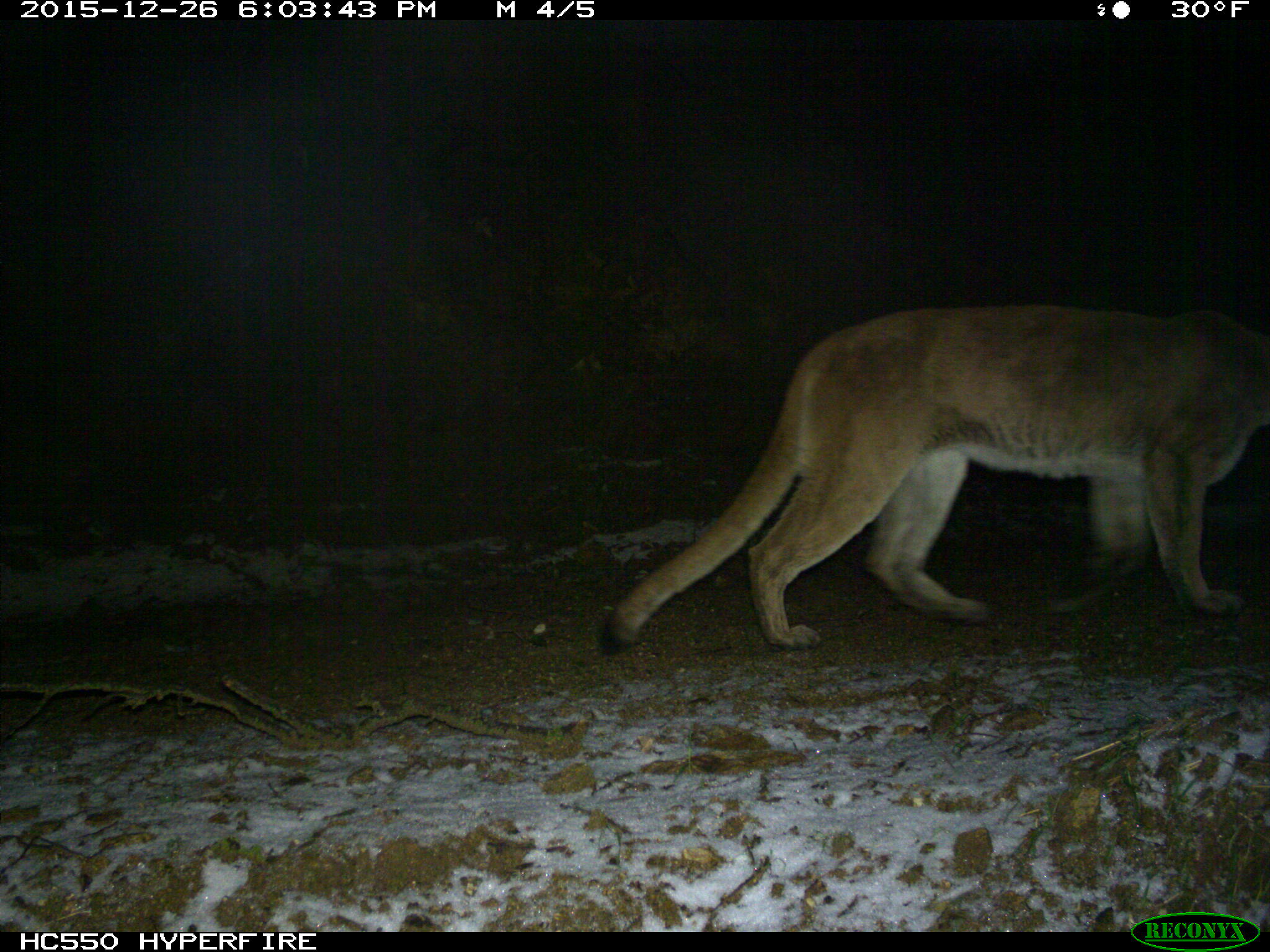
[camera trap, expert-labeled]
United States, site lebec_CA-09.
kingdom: Animalia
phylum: Chordata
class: Mammalia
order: Carnivora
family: Felidae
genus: Puma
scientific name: Puma concolor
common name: mountain lion